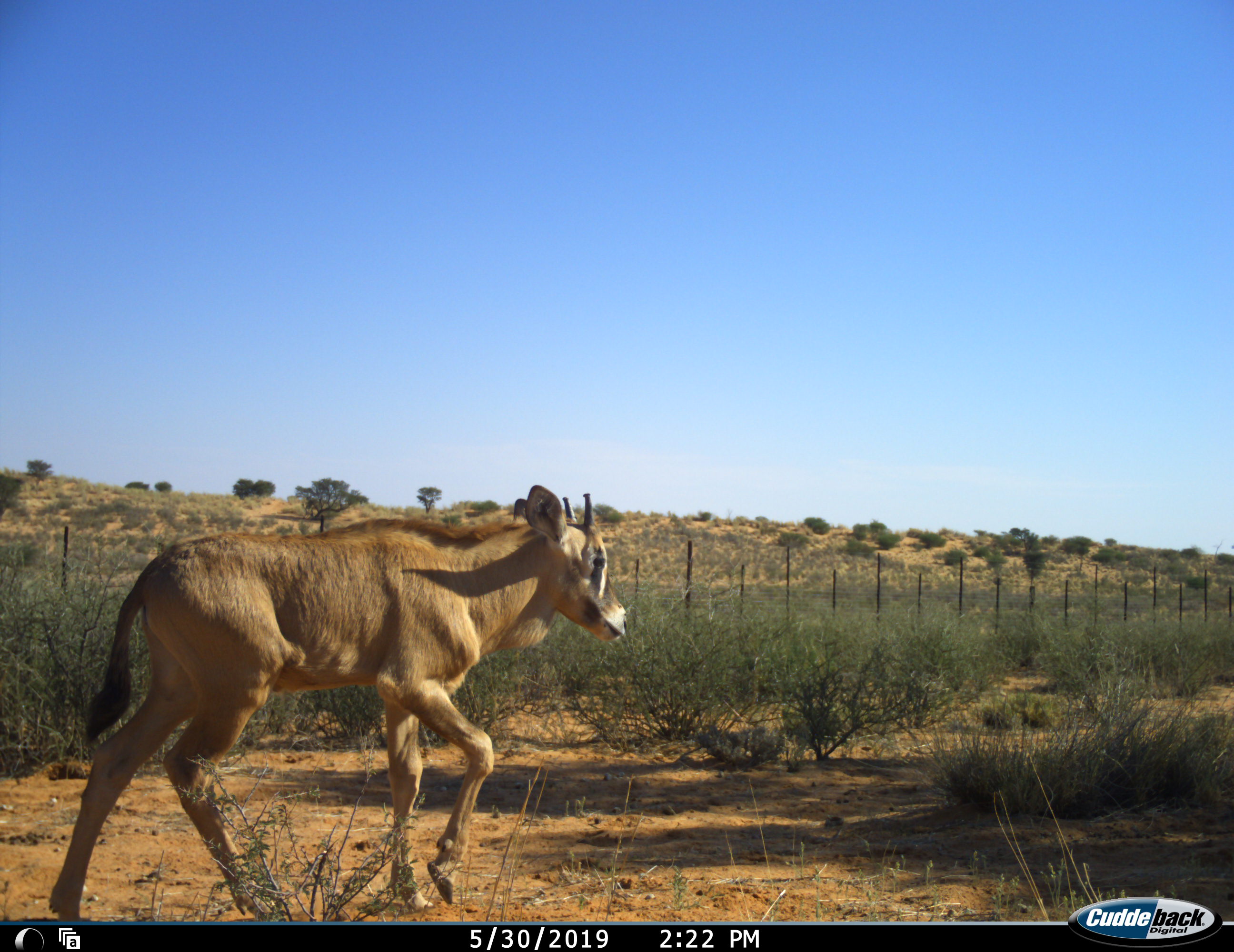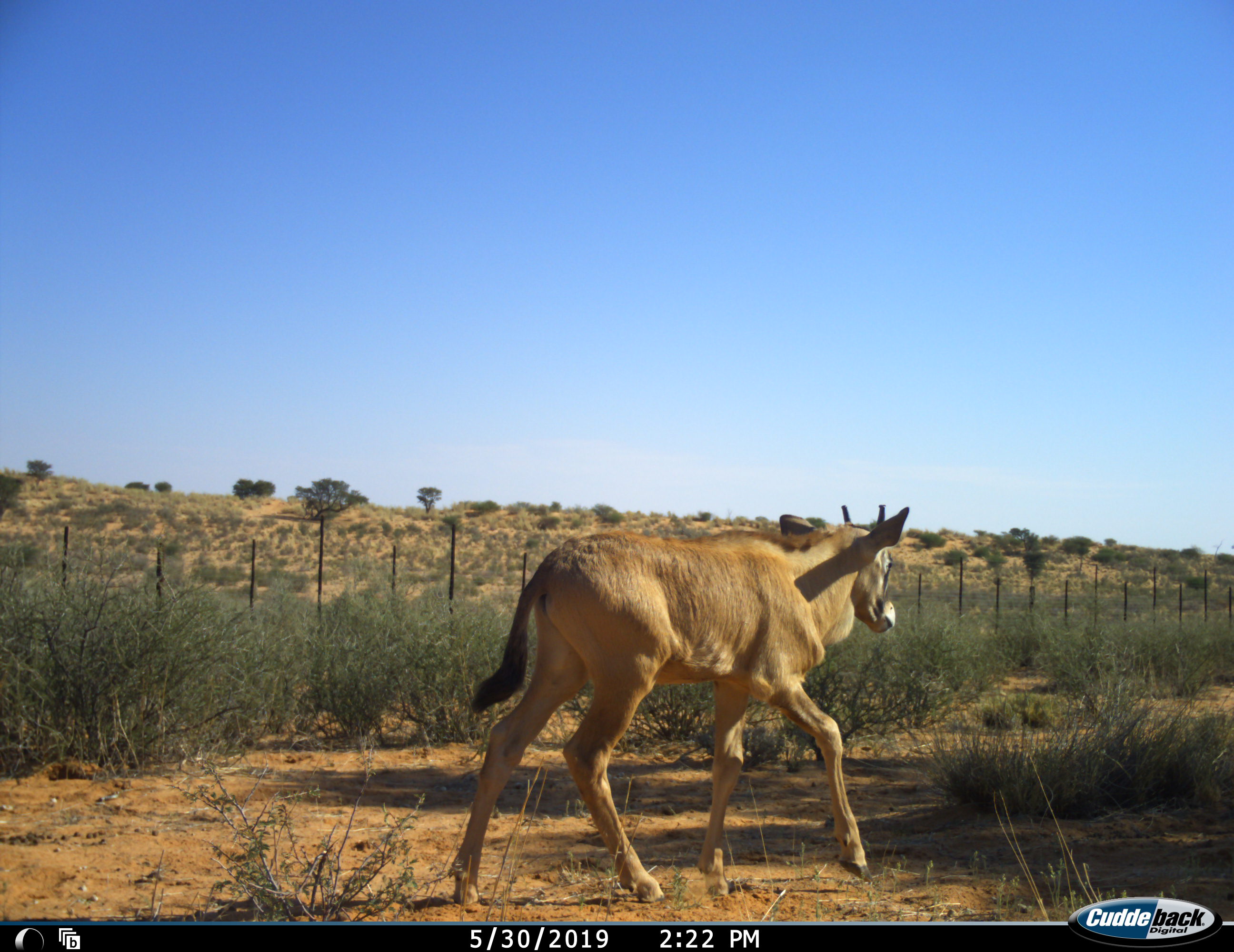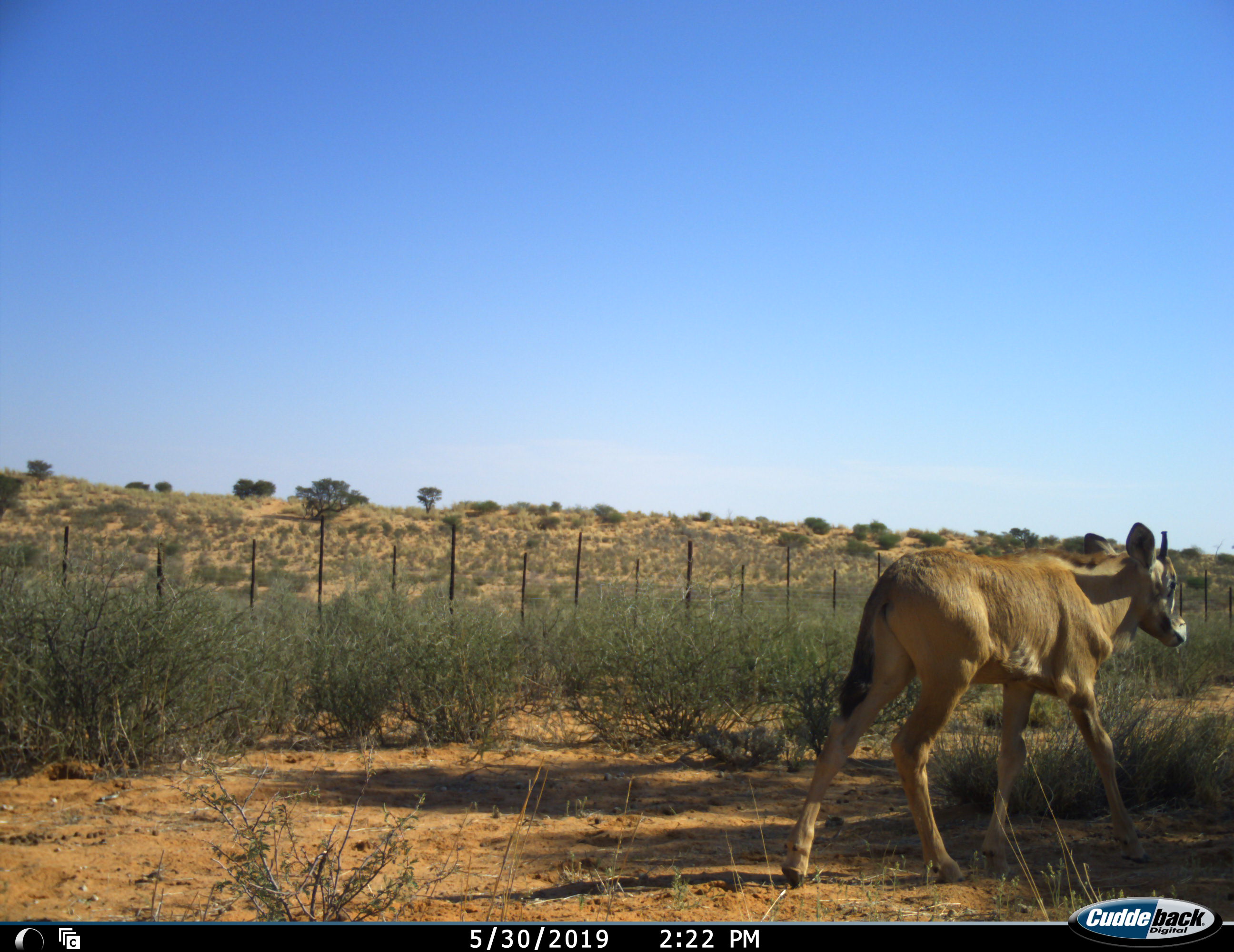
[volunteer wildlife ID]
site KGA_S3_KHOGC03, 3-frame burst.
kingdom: Animalia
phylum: Chordata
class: Mammalia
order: Artiodactyla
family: Bovidae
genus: Oryx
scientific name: Oryx gazella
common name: gemsbok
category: oryx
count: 1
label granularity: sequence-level